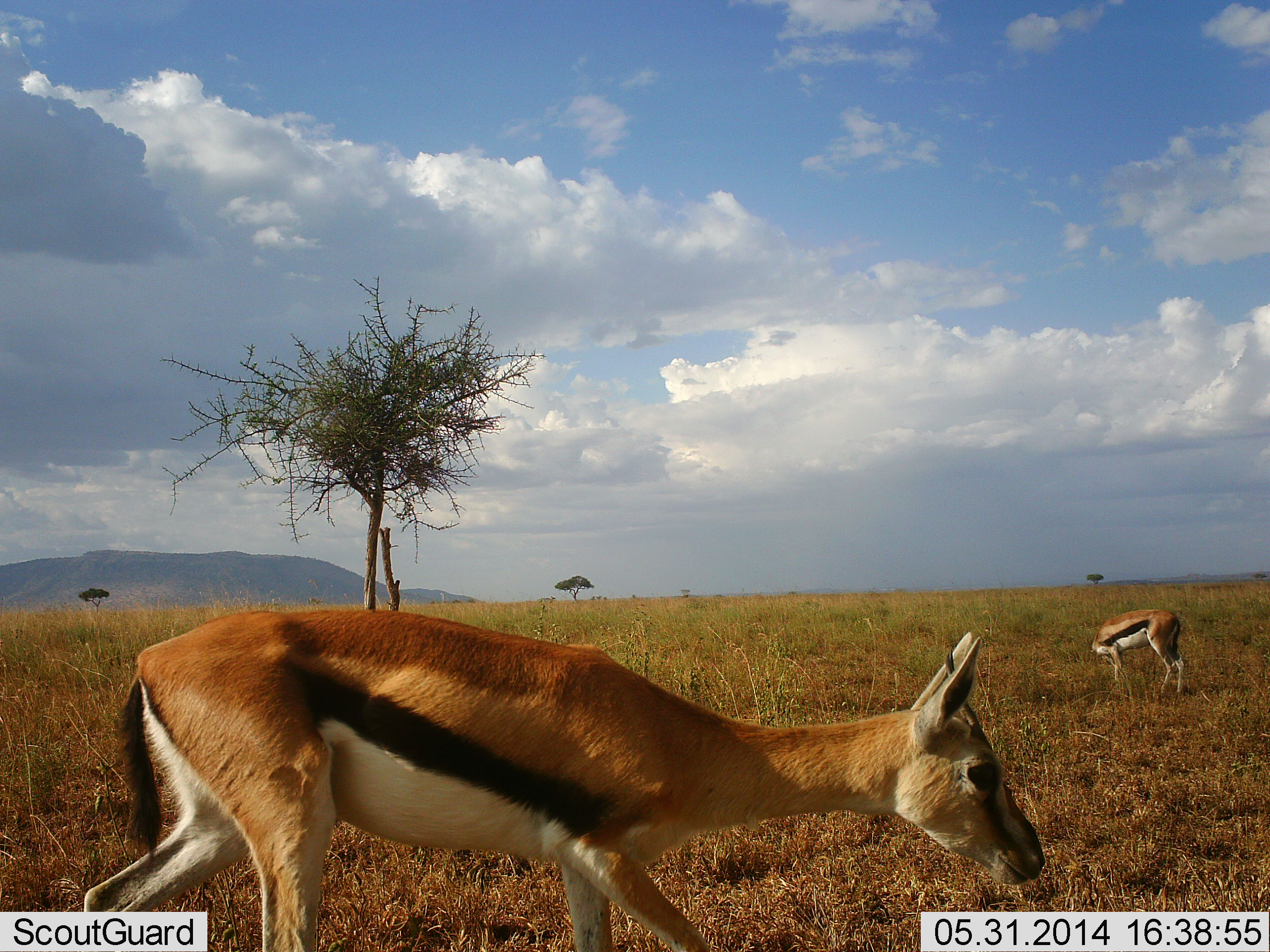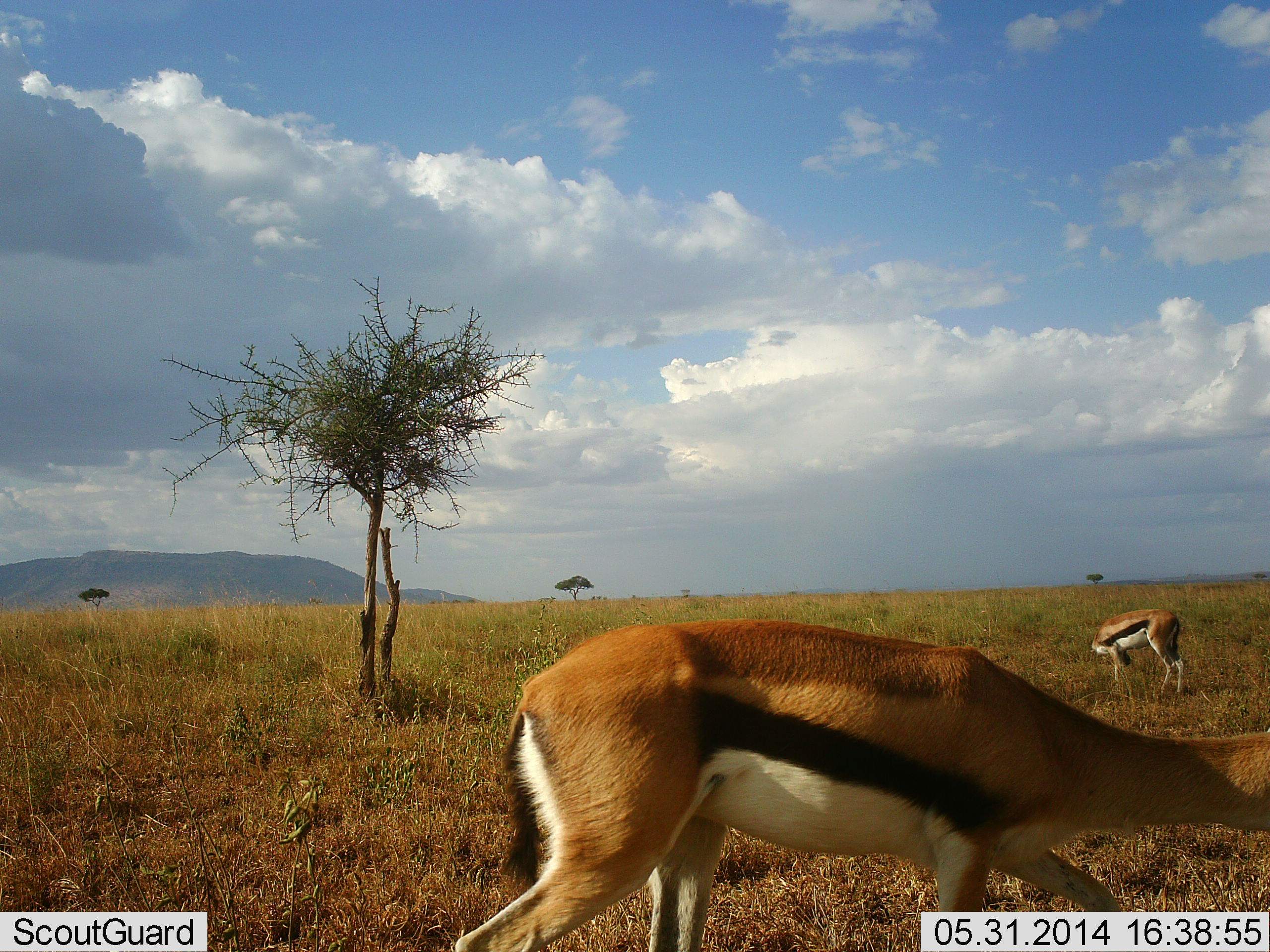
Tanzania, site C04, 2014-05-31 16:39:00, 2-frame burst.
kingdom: Animalia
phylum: Chordata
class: Mammalia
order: Artiodactyla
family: Bovidae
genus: Eudorcas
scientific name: Eudorcas thomsonii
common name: thomson's gazelle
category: gazellethomsons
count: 2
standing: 50%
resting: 0%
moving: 90%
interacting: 0%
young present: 0%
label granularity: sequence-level